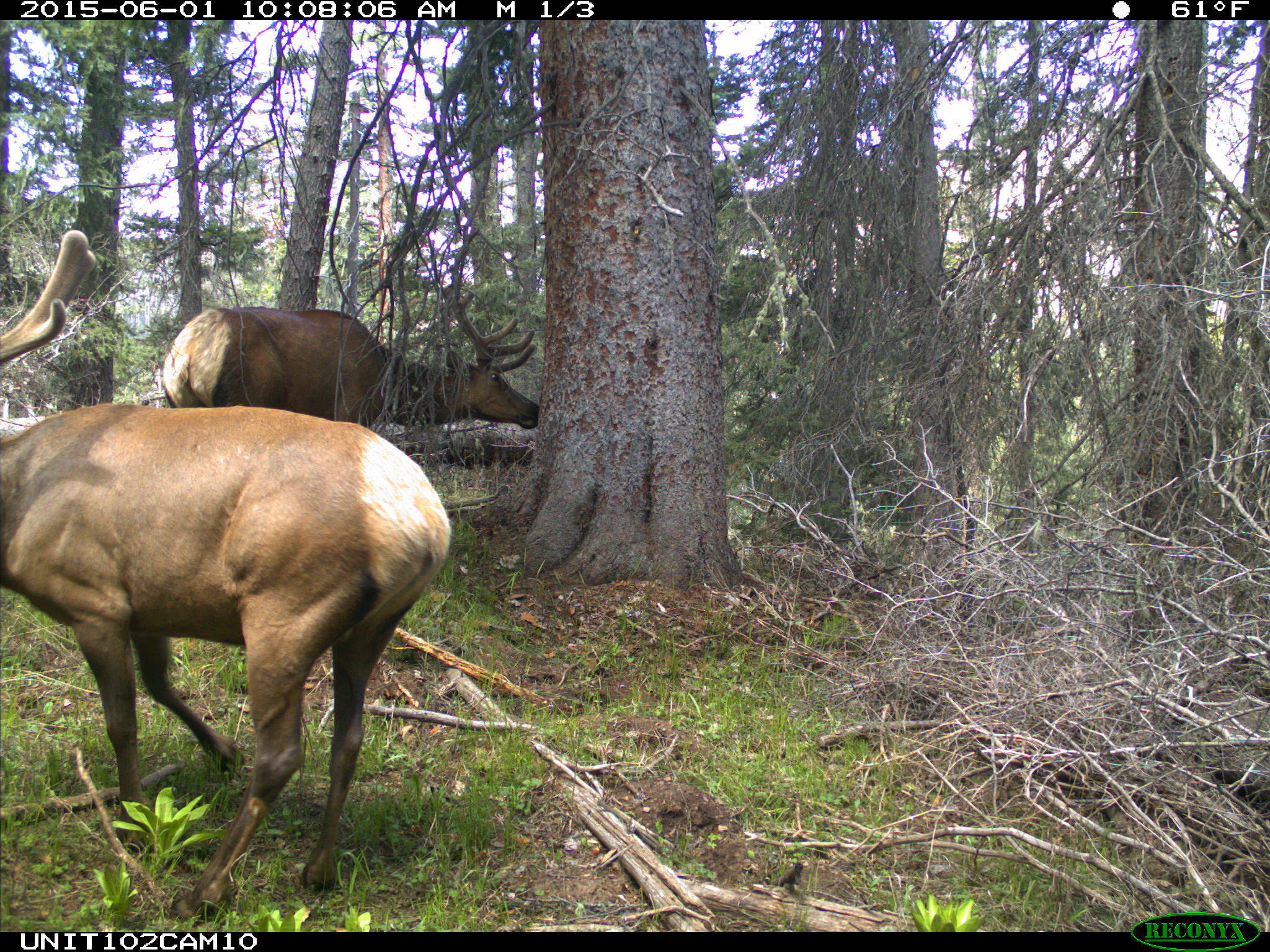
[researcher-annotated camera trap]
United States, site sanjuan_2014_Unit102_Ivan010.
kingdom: Animalia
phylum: Chordata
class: Mammalia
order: Artiodactyla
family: Cervidae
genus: Cervus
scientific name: Cervus elaphus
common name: red deer